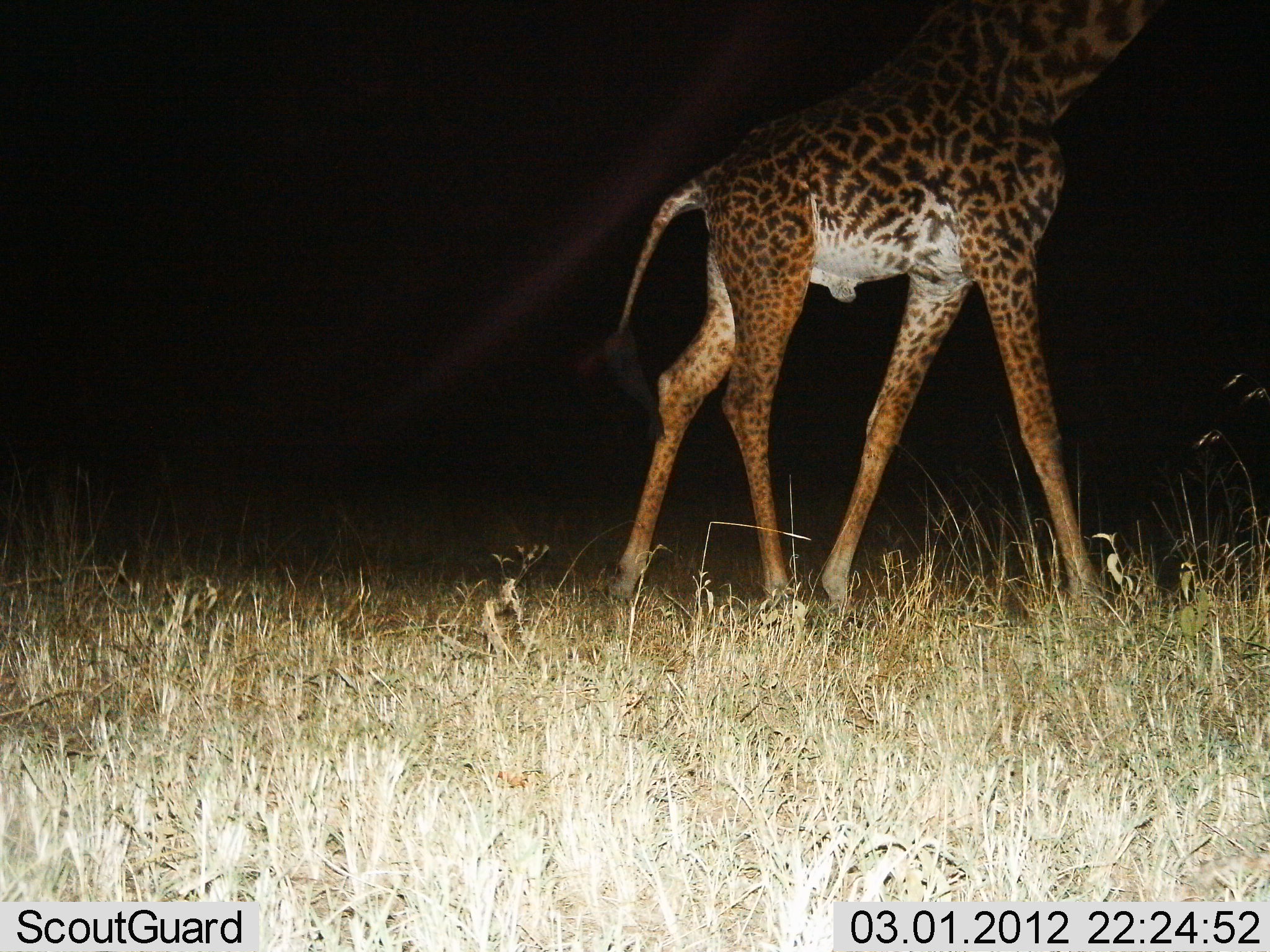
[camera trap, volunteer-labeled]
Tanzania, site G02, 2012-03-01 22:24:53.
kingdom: Animalia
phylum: Chordata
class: Mammalia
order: Artiodactyla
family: Giraffidae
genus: Giraffa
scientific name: Giraffa camelopardalis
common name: giraffe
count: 1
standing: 9%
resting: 0%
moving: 89%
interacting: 0%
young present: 0%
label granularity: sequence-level